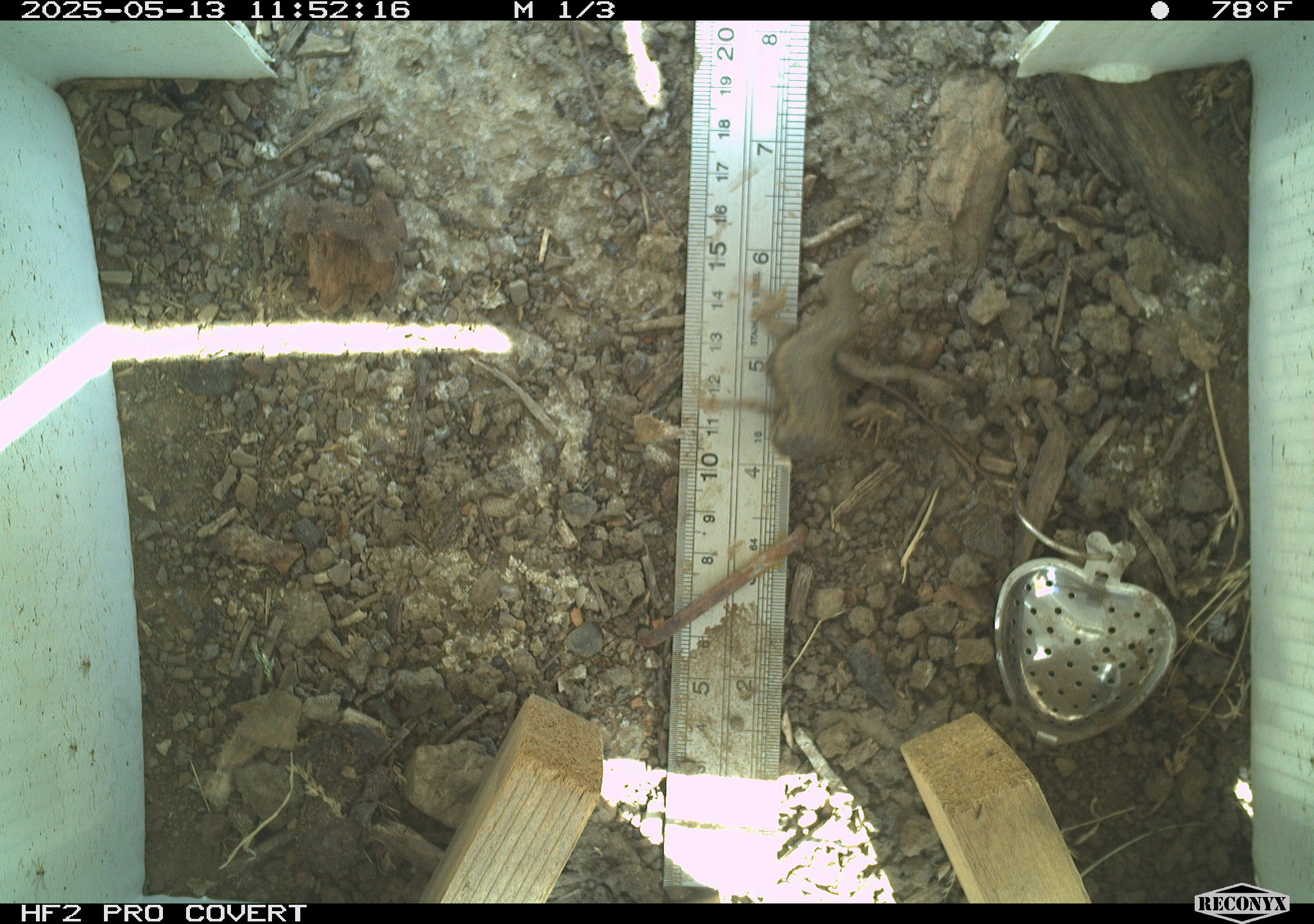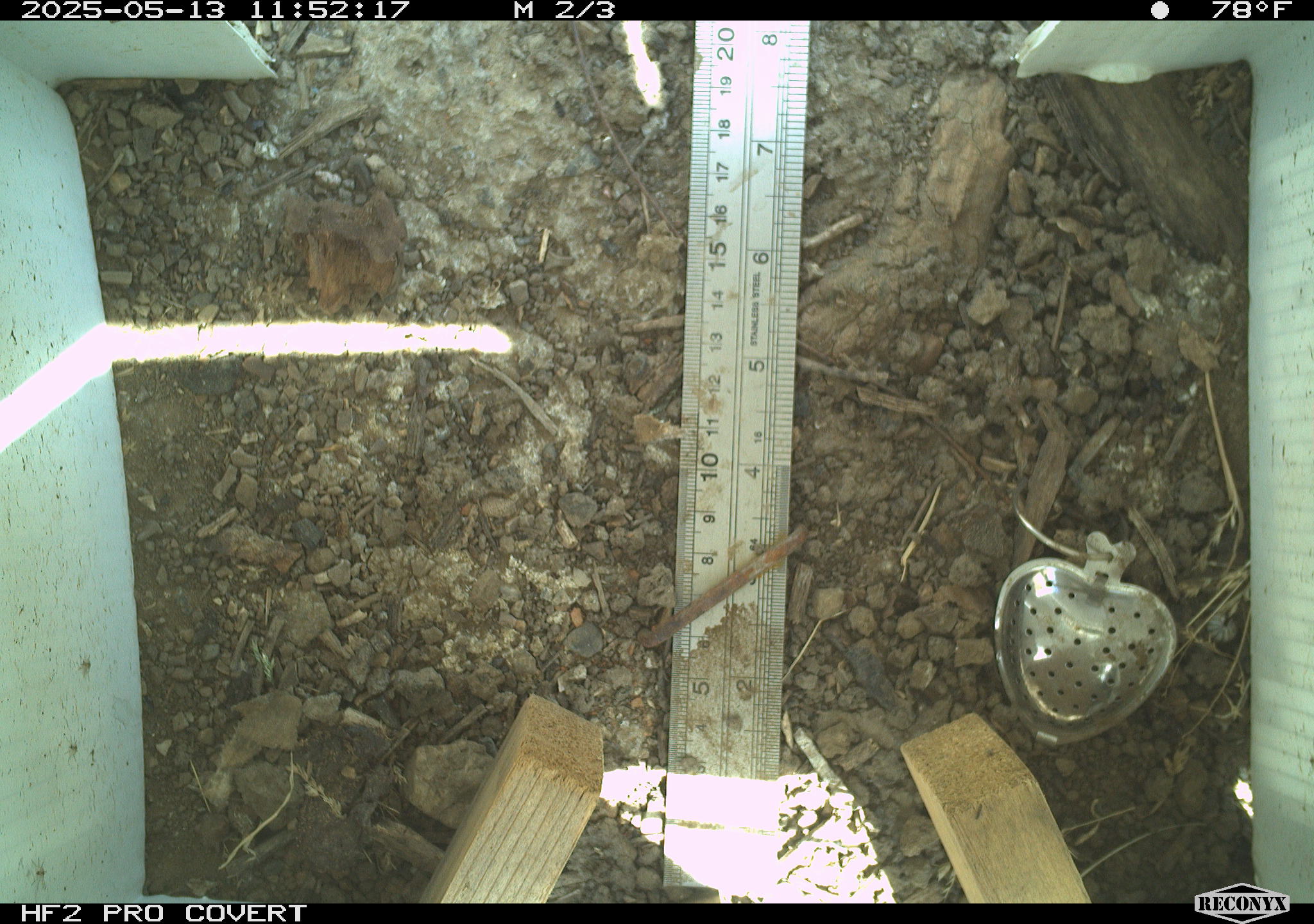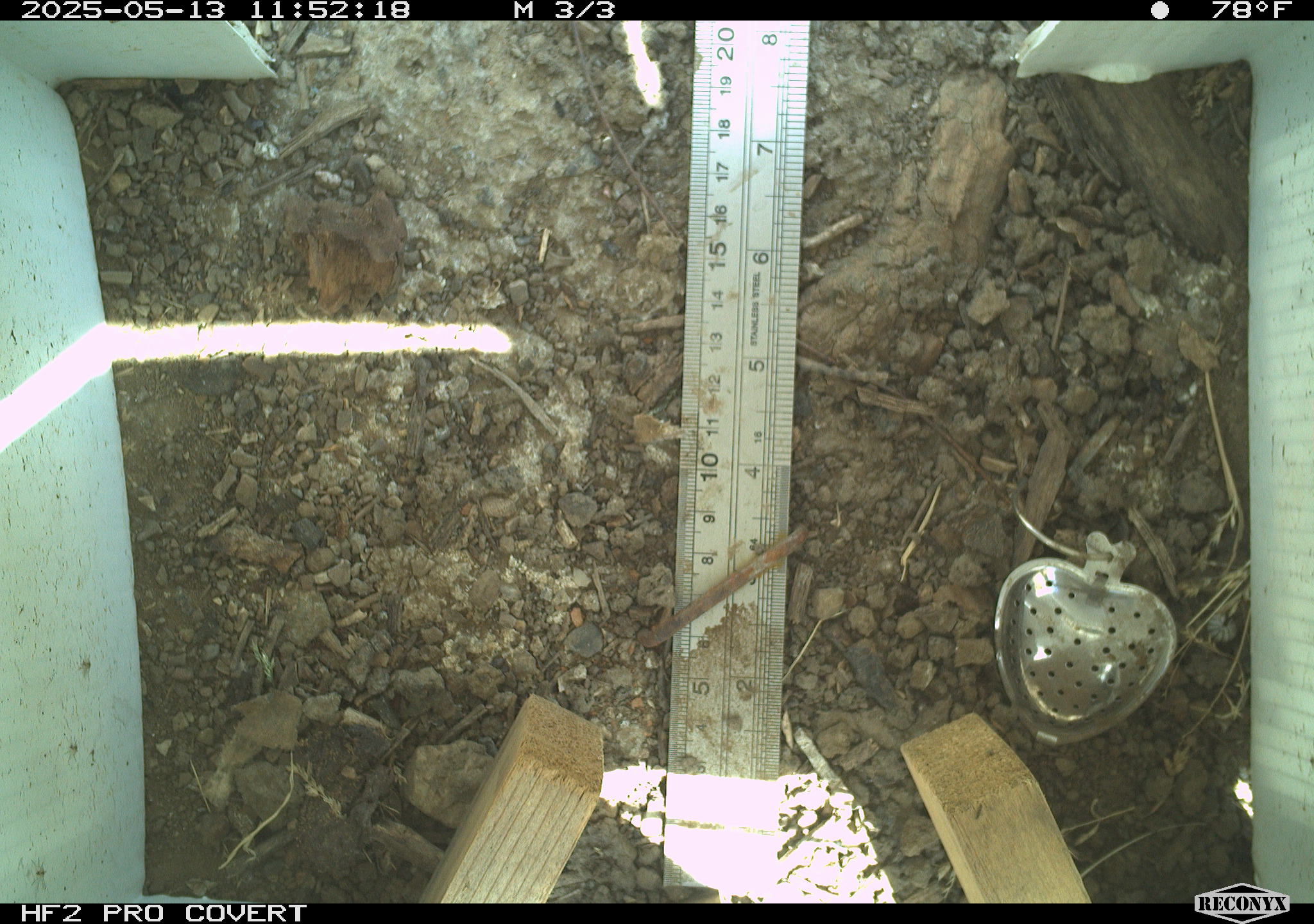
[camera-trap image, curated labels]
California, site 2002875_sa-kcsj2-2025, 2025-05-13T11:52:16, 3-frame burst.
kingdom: Animalia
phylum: Chordata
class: Reptilia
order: Squamata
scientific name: Squamata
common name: lizards and snakes